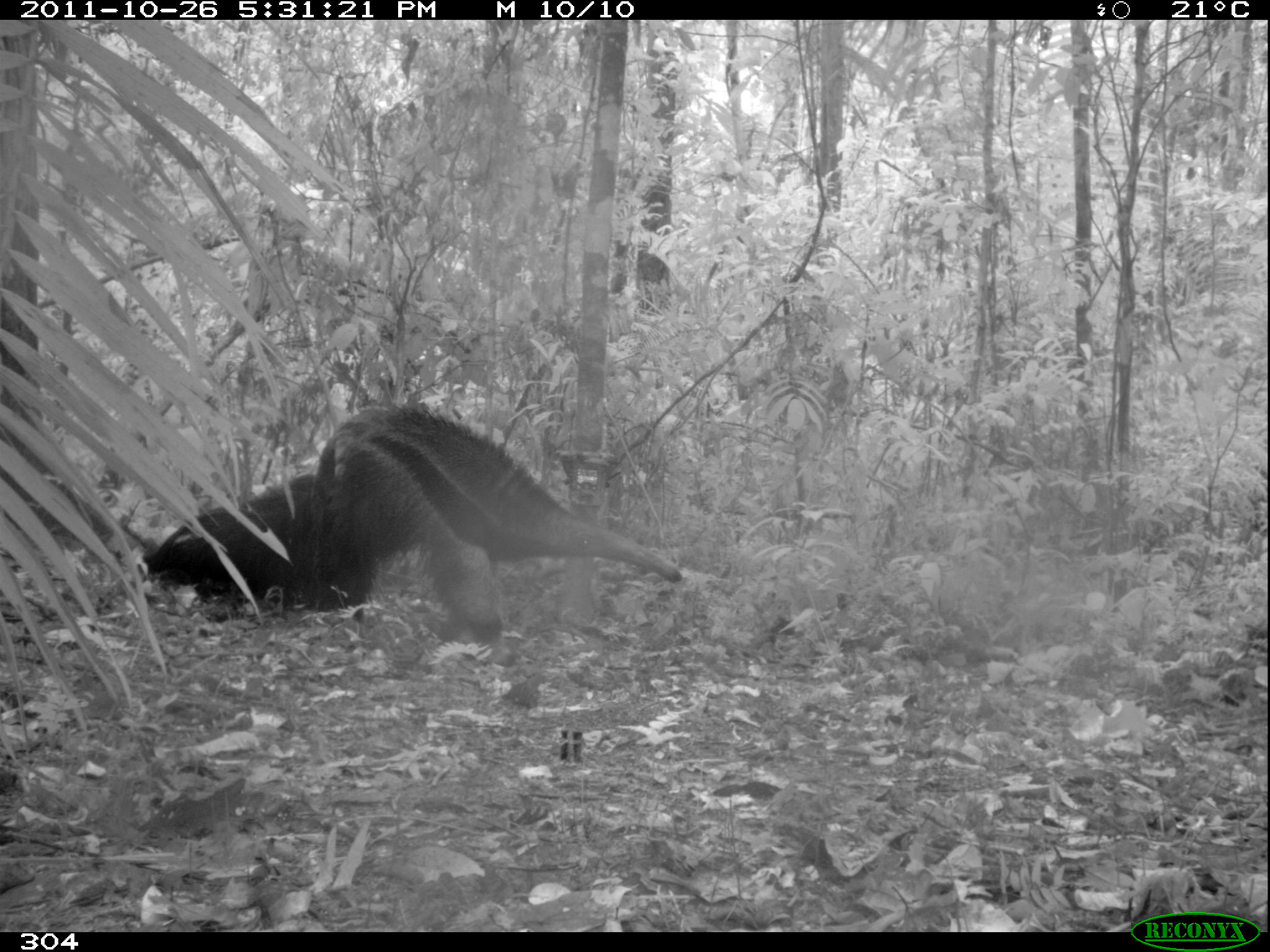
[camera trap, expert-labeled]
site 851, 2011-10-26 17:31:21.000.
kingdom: Animalia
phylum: Chordata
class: Mammalia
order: Pilosa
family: Myrmecophagidae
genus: Myrmecophaga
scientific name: Myrmecophaga tridactyla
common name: giant anteater